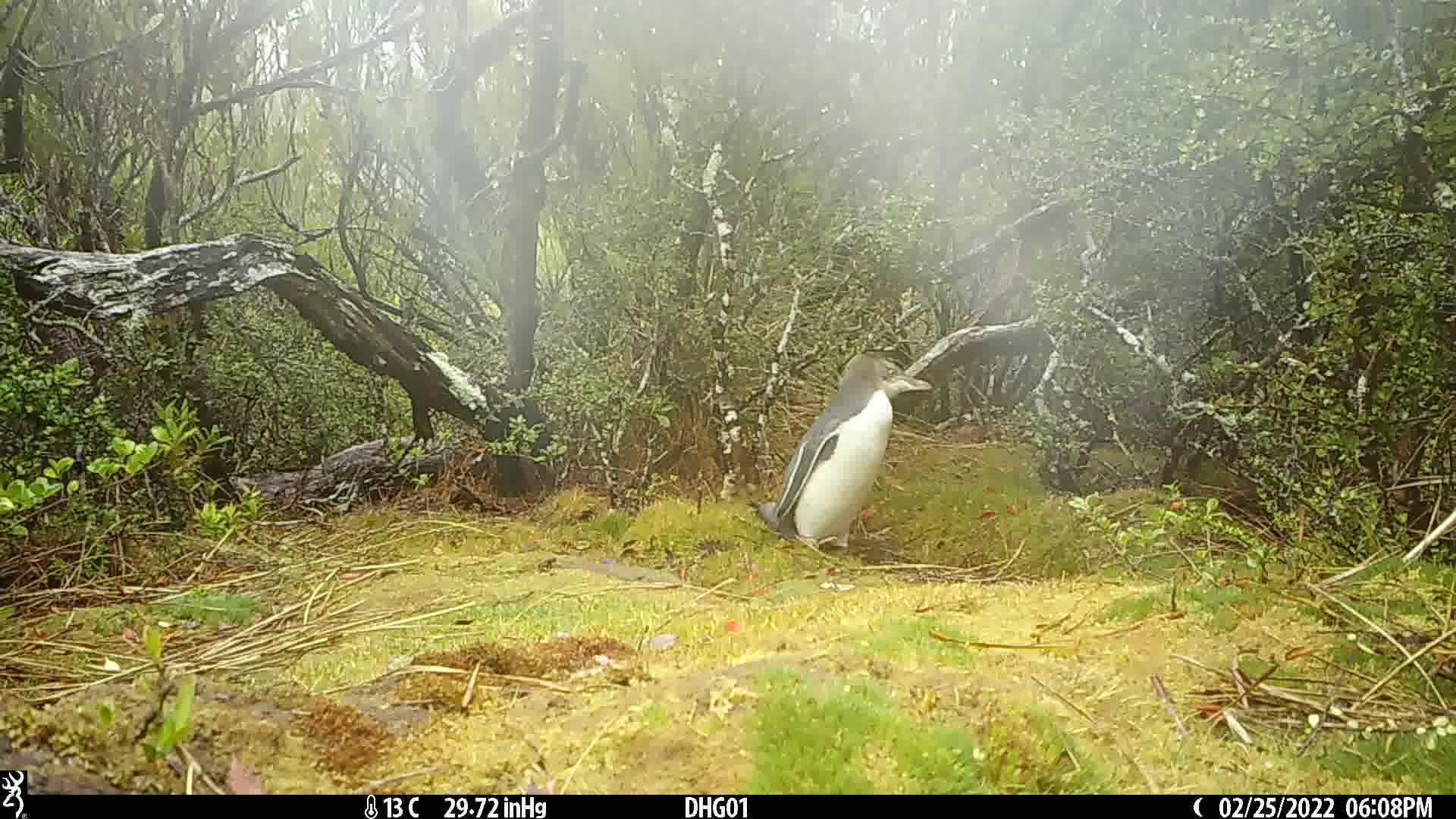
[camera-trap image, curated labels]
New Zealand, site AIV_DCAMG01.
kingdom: Animalia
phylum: Chordata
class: Aves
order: Sphenisciformes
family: Spheniscidae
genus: Megadyptes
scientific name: Megadyptes antipodes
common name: yellow-eyed penguin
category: yellow eyed penguin